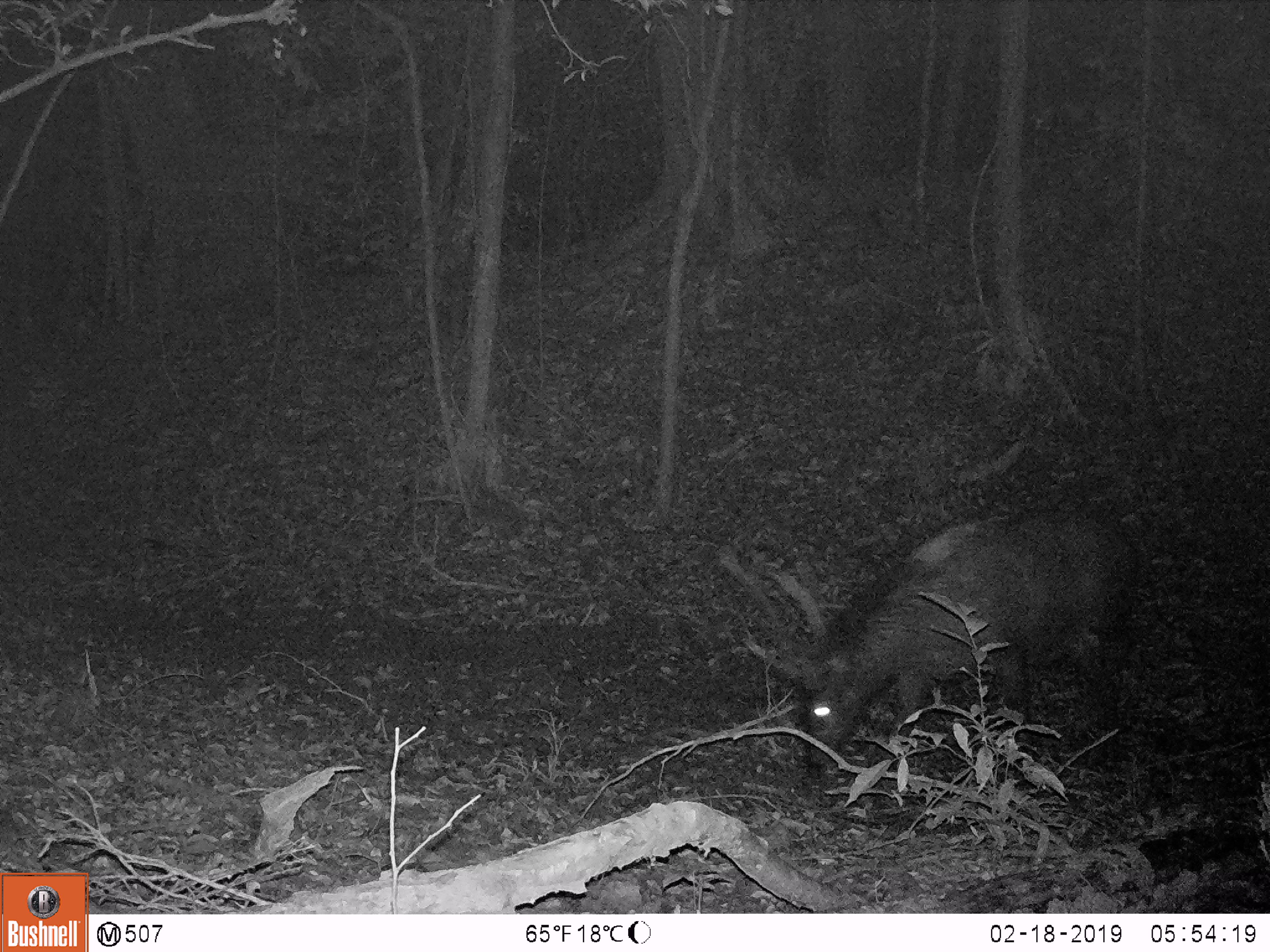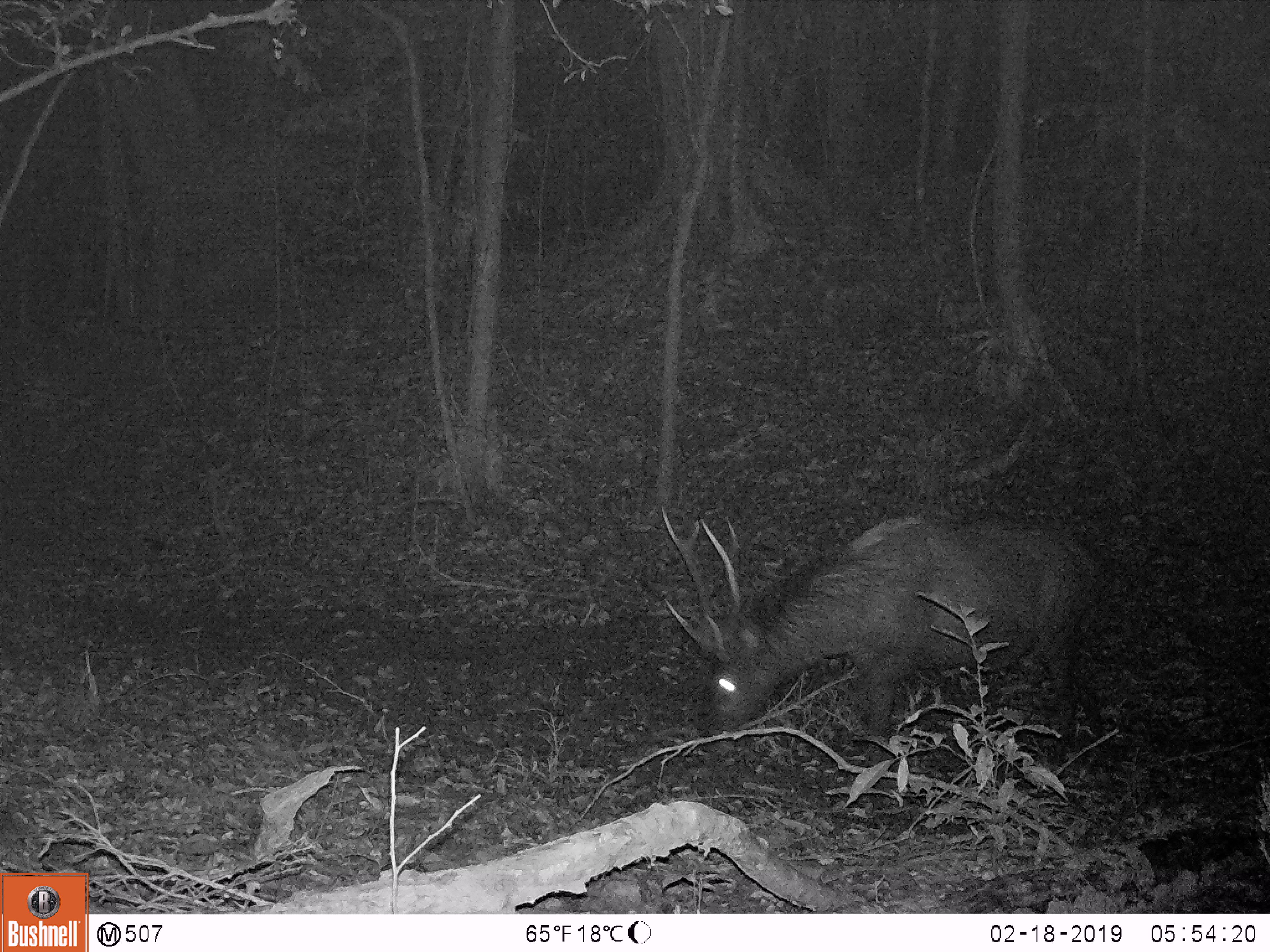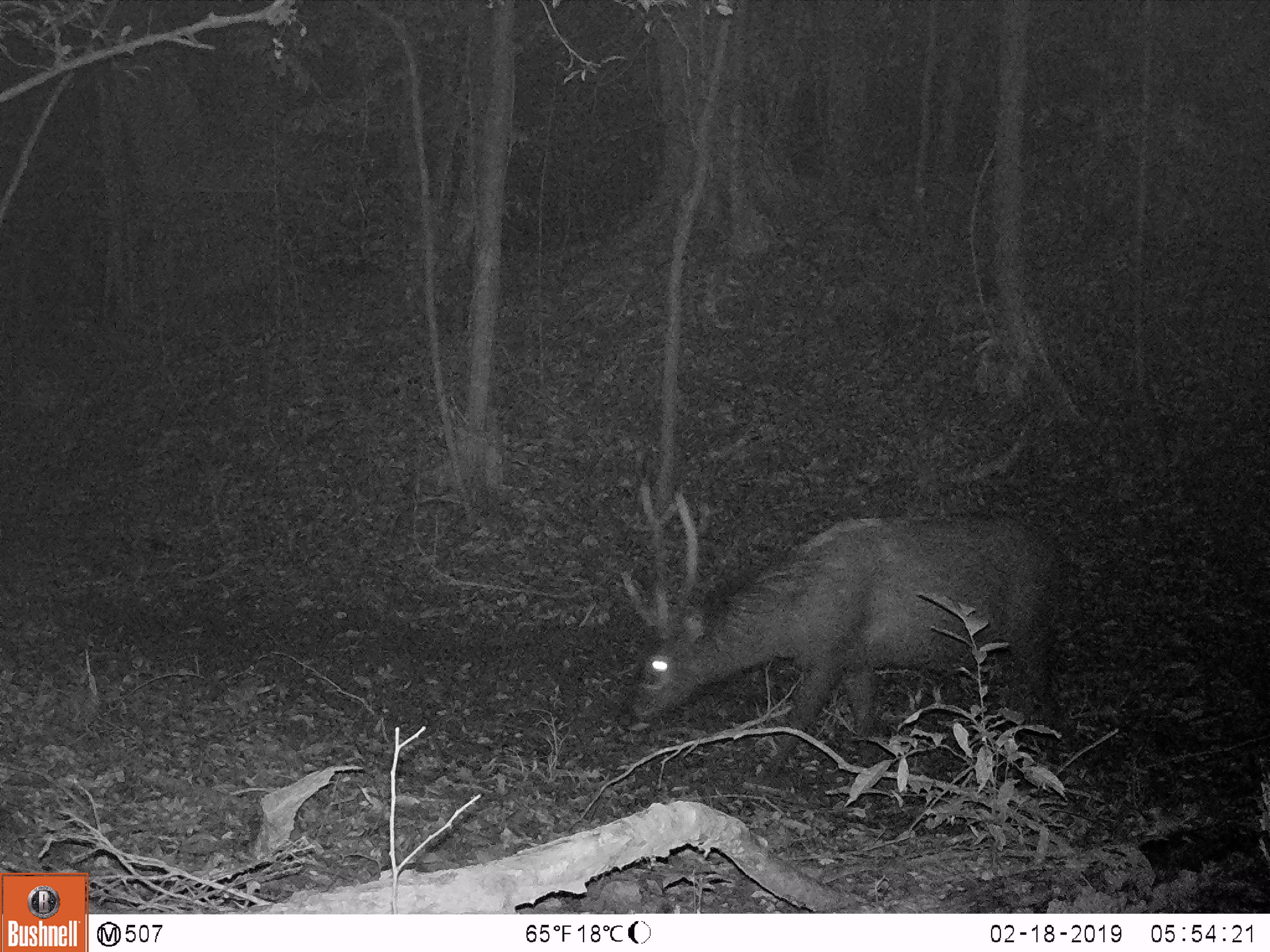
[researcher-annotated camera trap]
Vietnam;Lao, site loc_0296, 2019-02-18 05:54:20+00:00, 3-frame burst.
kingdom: Animalia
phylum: Chordata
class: Mammalia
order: Artiodactyla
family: Cervidae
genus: Rusa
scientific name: Rusa unicolor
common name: sambar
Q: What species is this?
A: Sambar (Rusa unicolor).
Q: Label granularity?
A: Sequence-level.